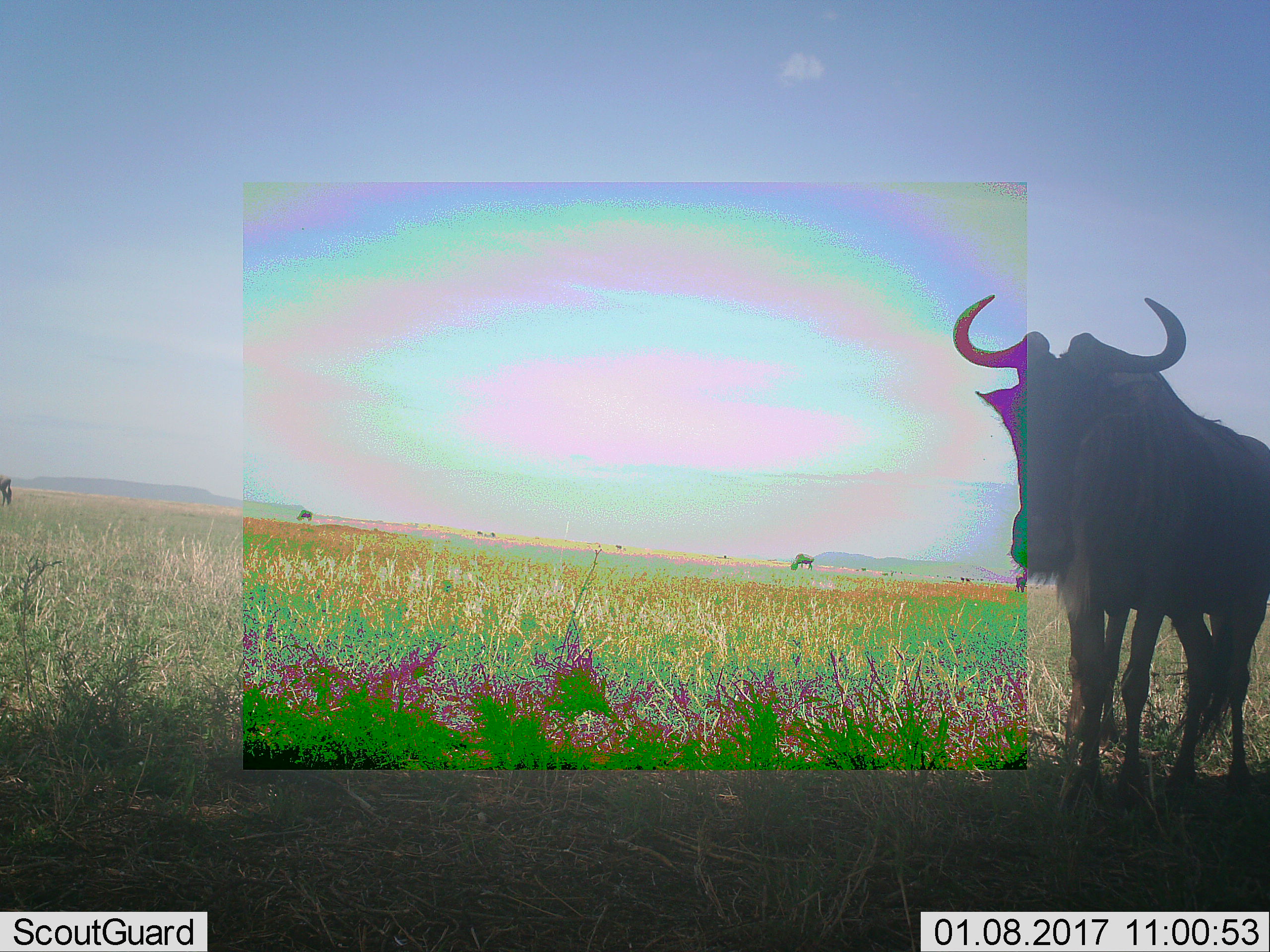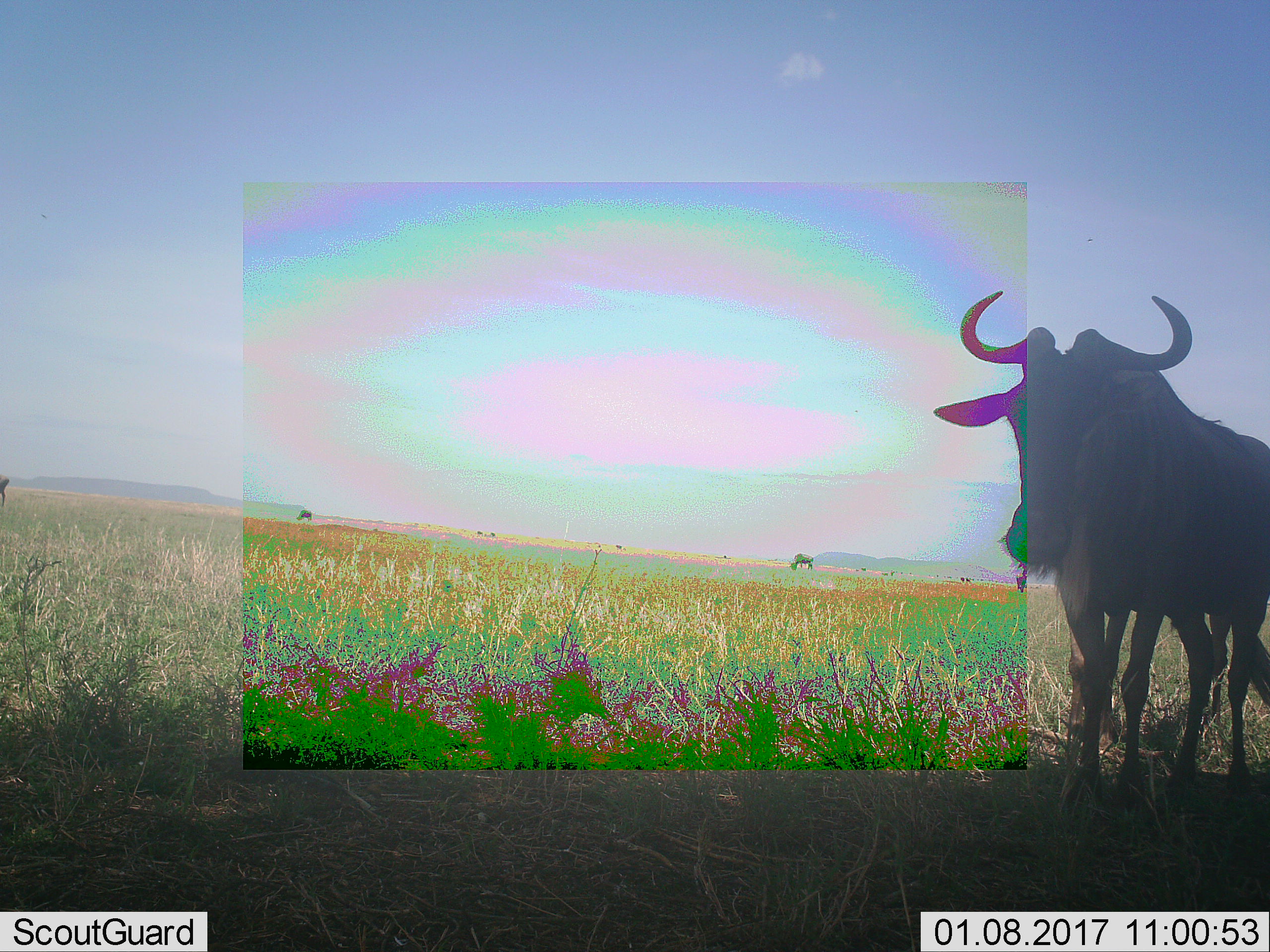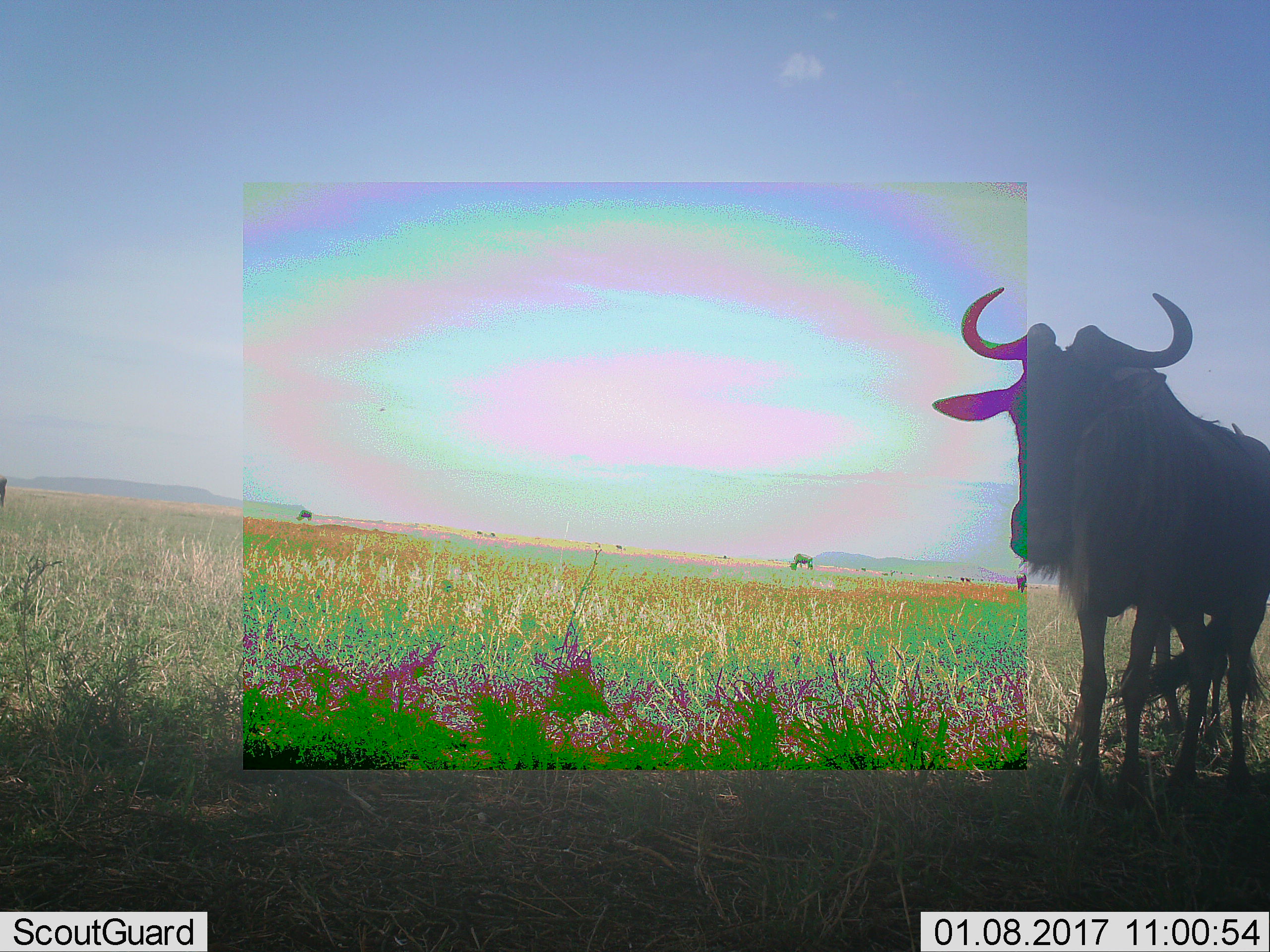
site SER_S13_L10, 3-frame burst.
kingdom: Animalia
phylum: Chordata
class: Mammalia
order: Artiodactyla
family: Bovidae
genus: Connochaetes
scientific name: Connochaetes taurinus taurinus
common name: blue wildebeest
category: wildebeestblue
Wildebeestblue (blue wildebeest) (Connochaetes taurinus taurinus), count 4. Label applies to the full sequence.